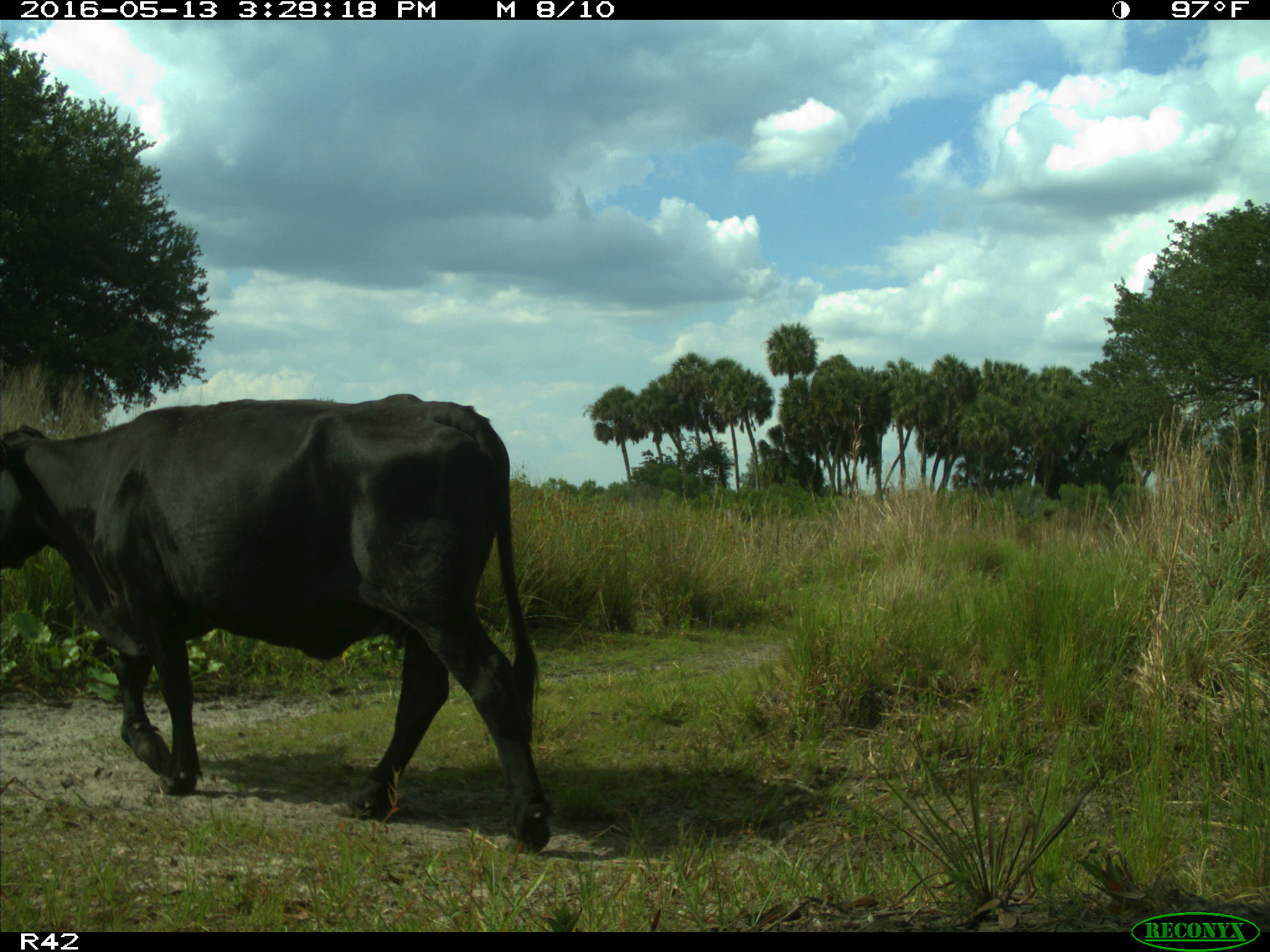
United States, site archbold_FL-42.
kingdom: Animalia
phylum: Chordata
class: Mammalia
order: Artiodactyla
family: Bovidae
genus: Bos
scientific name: Bos taurus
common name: domestic cow